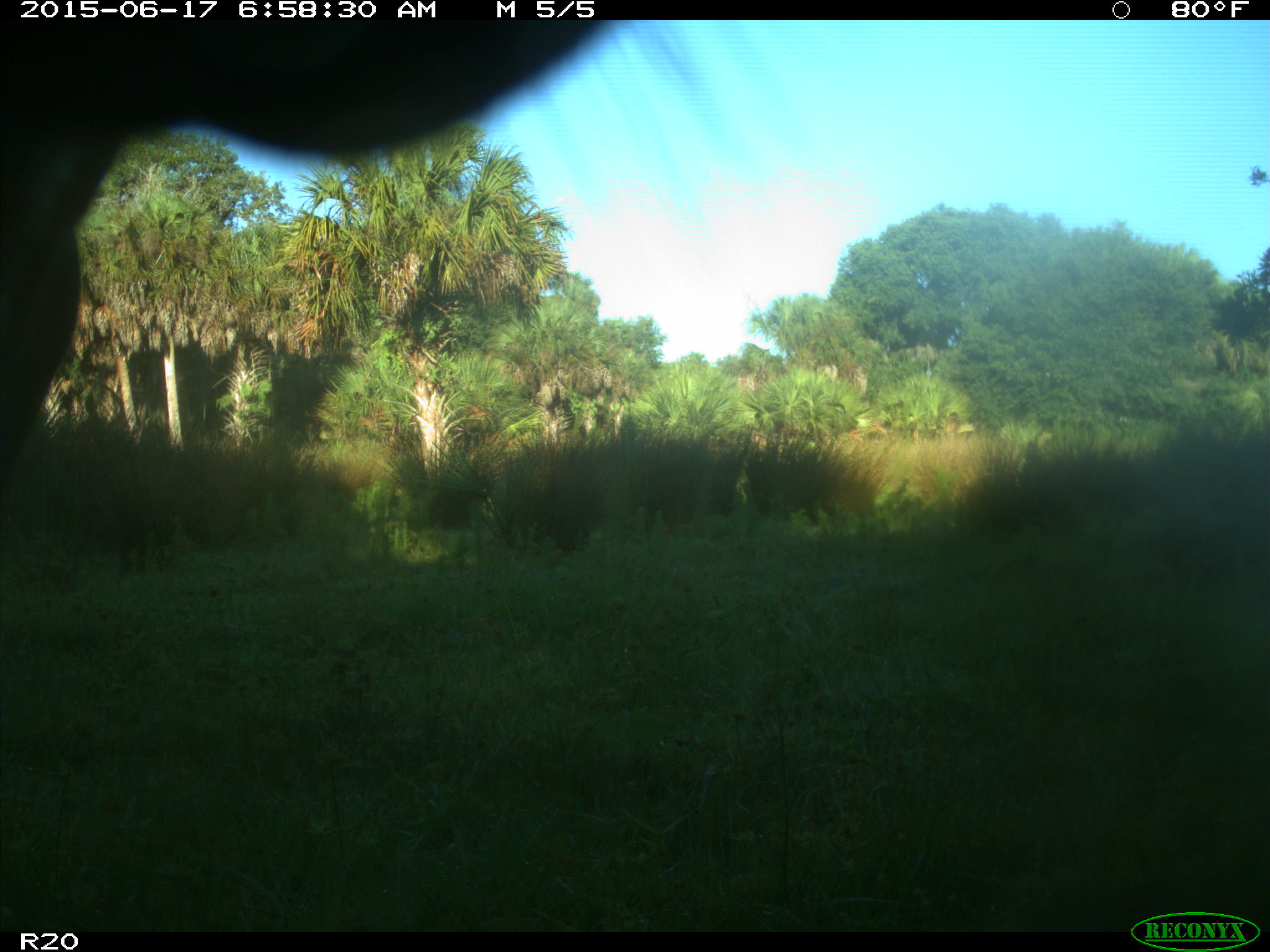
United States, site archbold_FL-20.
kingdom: Animalia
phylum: Chordata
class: Mammalia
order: Artiodactyla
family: Bovidae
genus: Bos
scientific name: Bos taurus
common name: domestic cow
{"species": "Bos taurus (domestic cow)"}